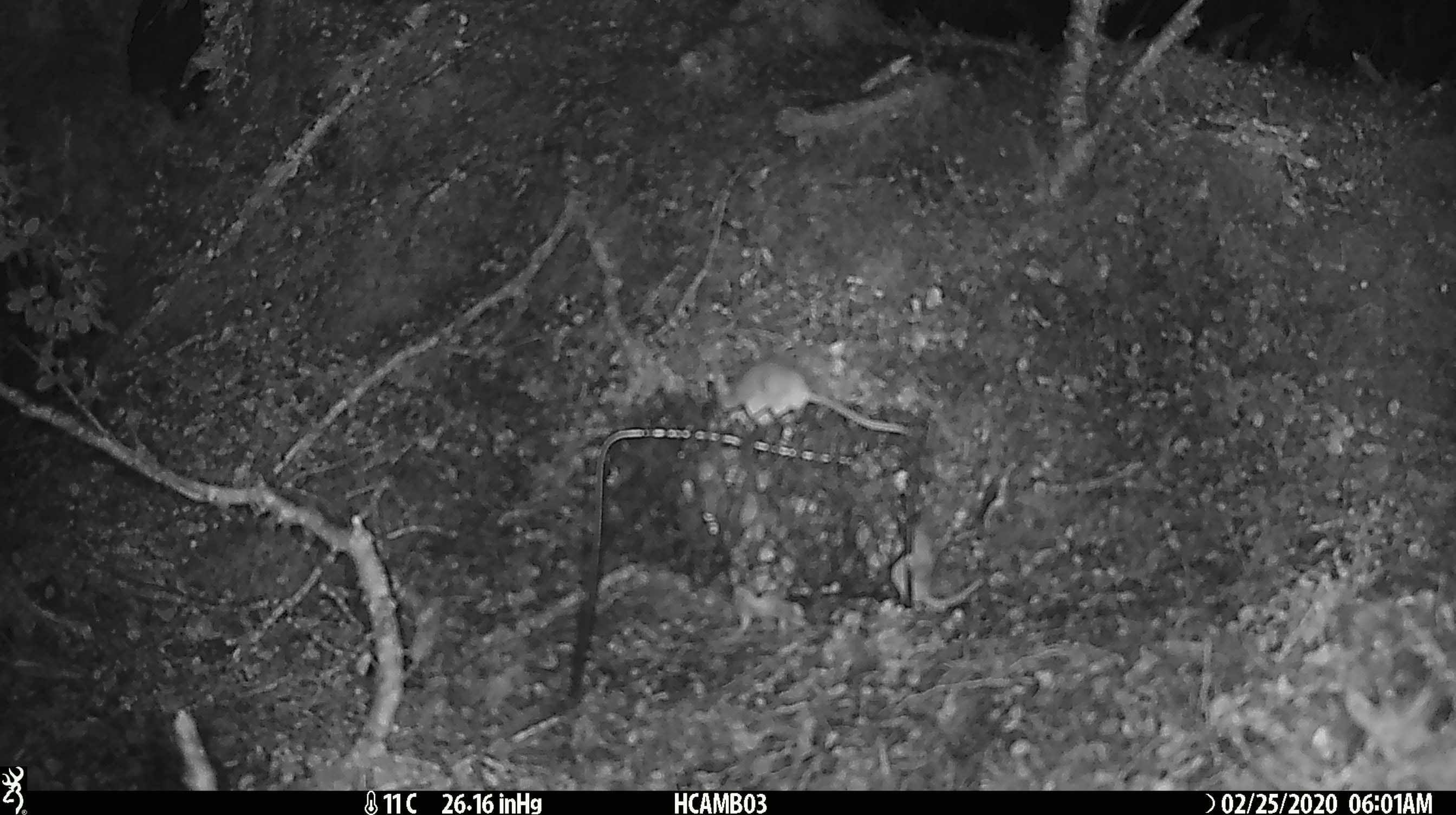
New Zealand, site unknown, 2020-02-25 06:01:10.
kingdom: Animalia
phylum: Chordata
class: Mammalia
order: Rodentia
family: Muridae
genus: Mus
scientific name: Mus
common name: mouse